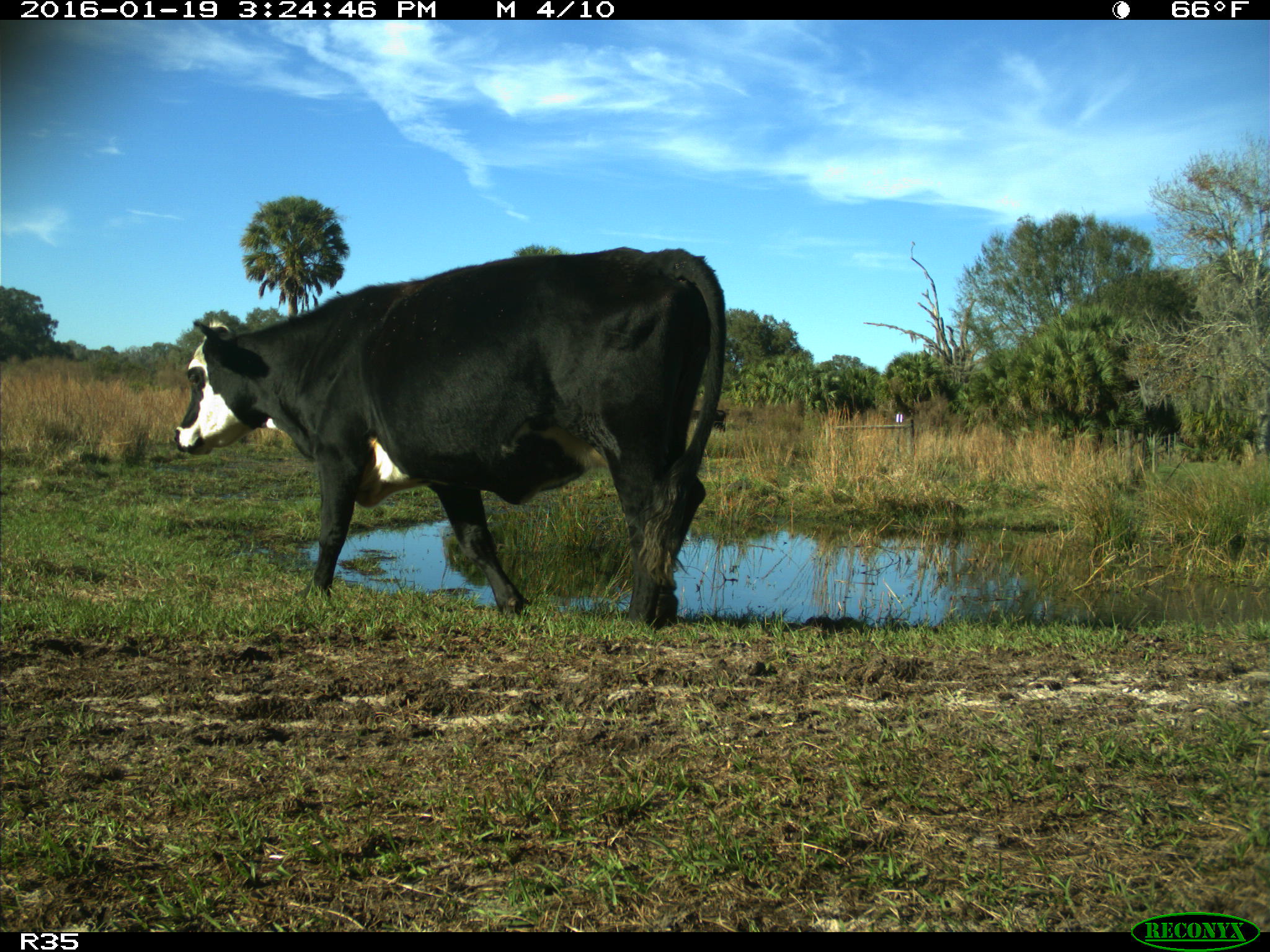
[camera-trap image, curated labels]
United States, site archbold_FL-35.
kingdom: Animalia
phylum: Chordata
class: Mammalia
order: Artiodactyla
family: Bovidae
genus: Bos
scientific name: Bos taurus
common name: domestic cow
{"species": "Bos taurus (domestic cow)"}